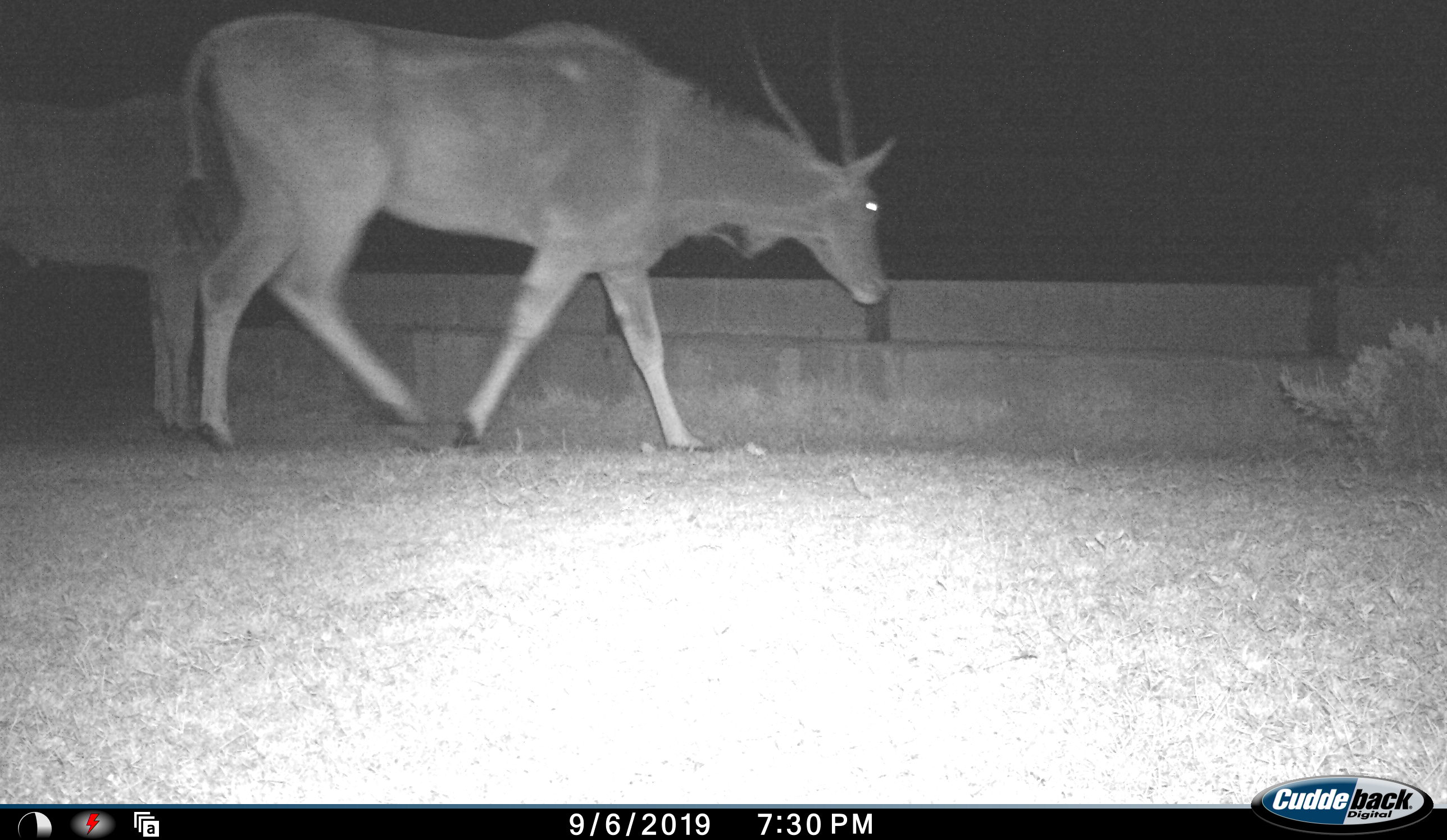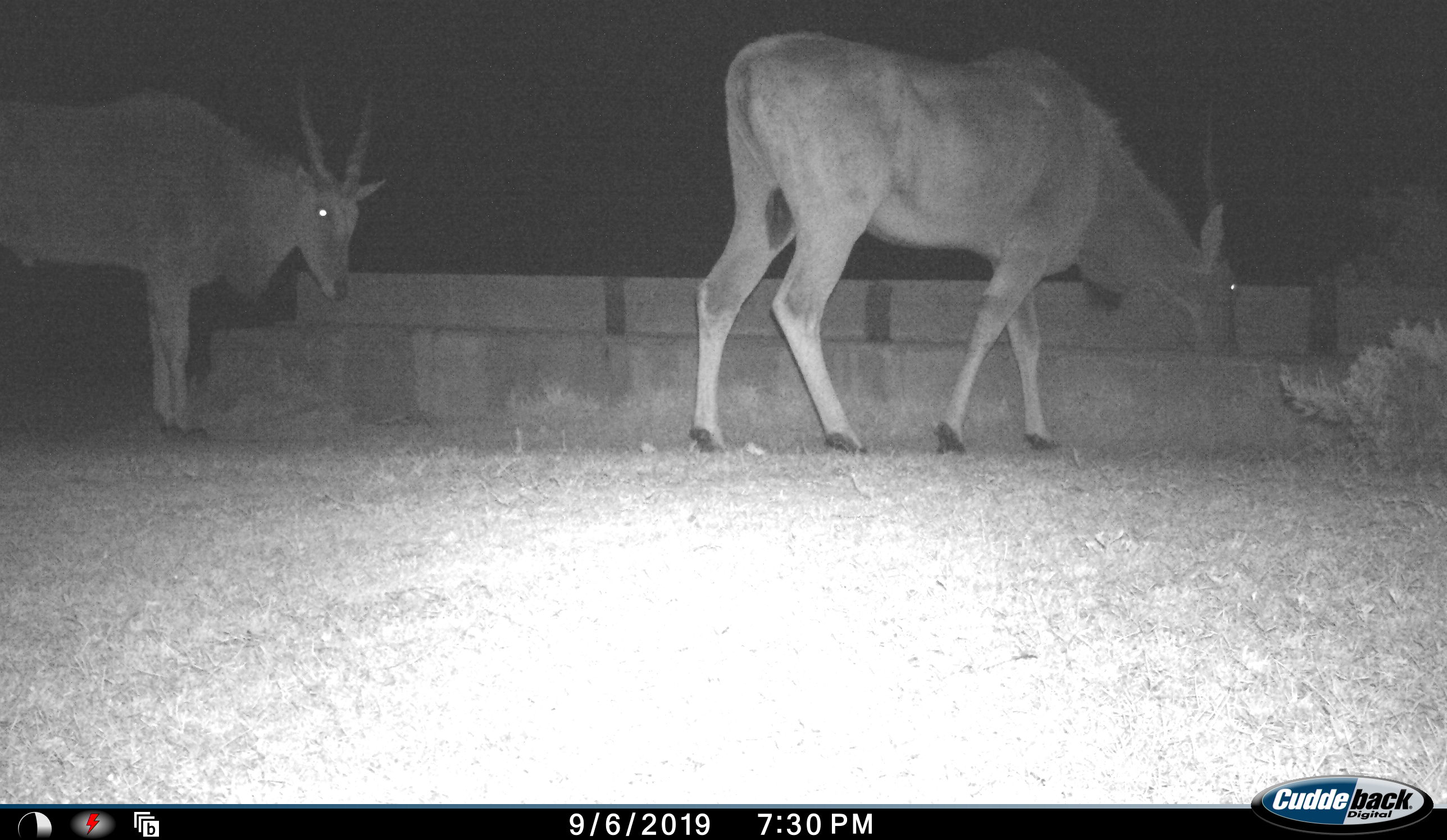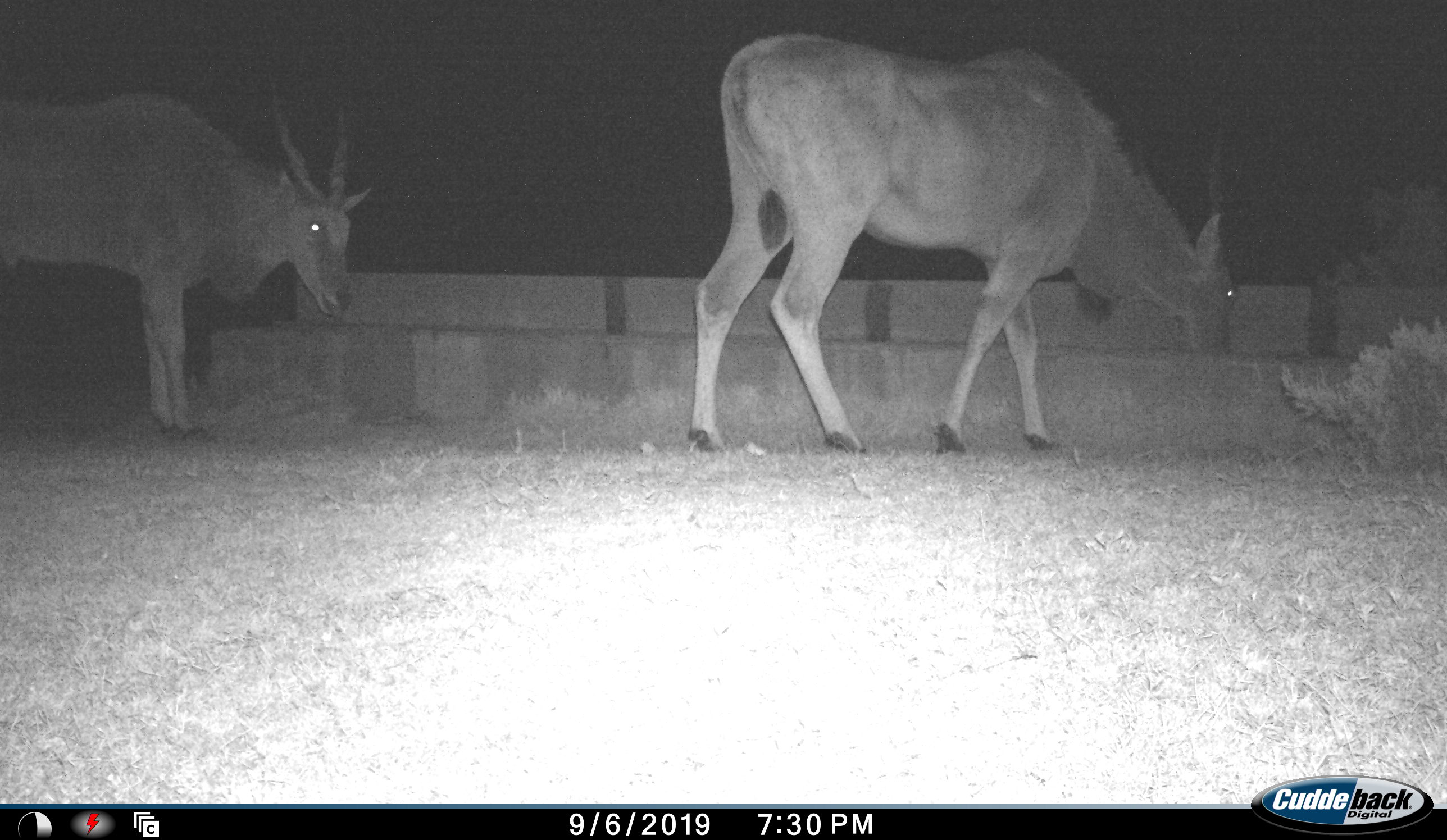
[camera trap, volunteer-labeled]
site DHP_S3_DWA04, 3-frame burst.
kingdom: Animalia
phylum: Chordata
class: Mammalia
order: Artiodactyla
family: Bovidae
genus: Tragelaphus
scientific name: Tragelaphus oryx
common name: eland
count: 2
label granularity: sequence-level